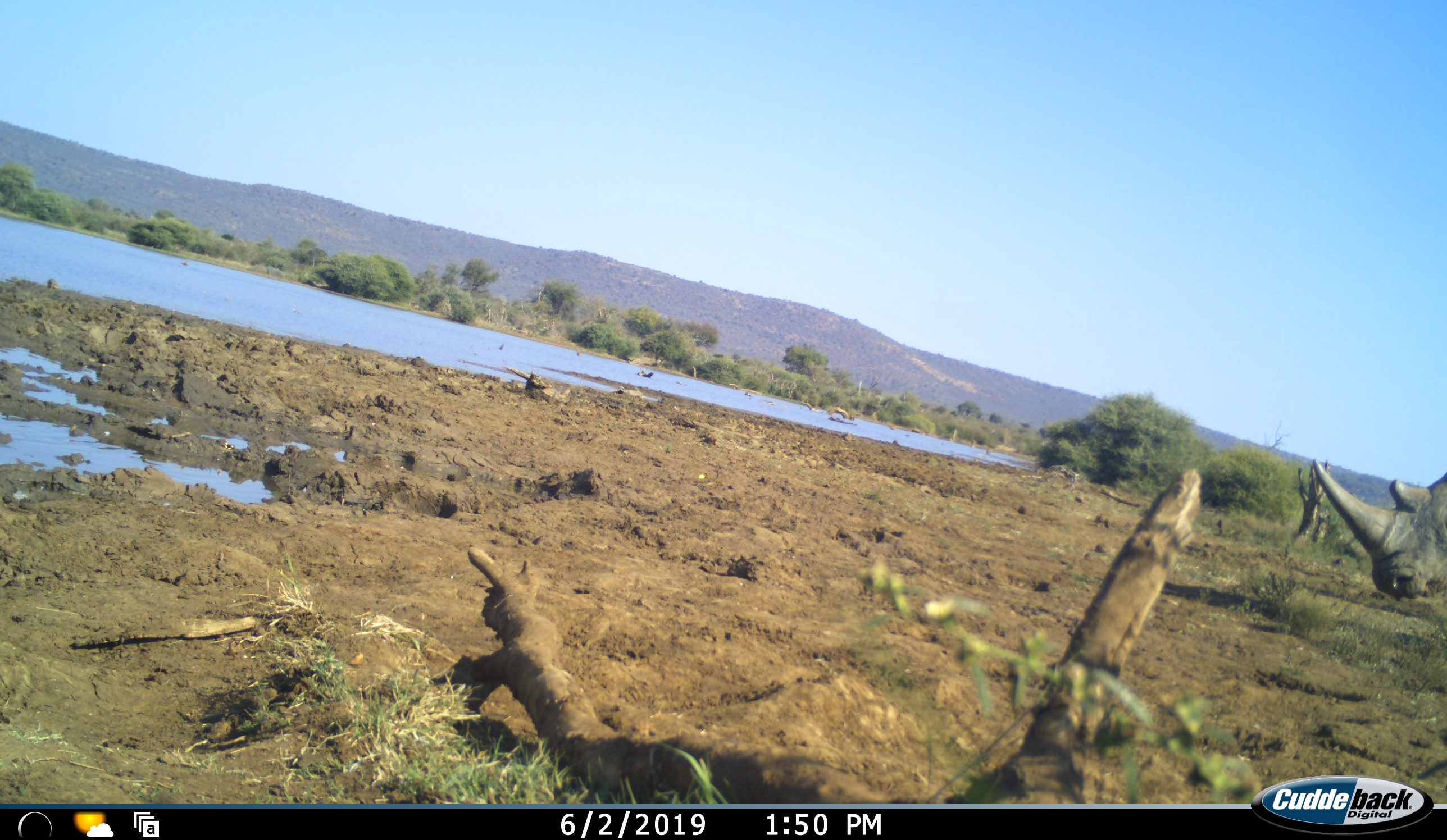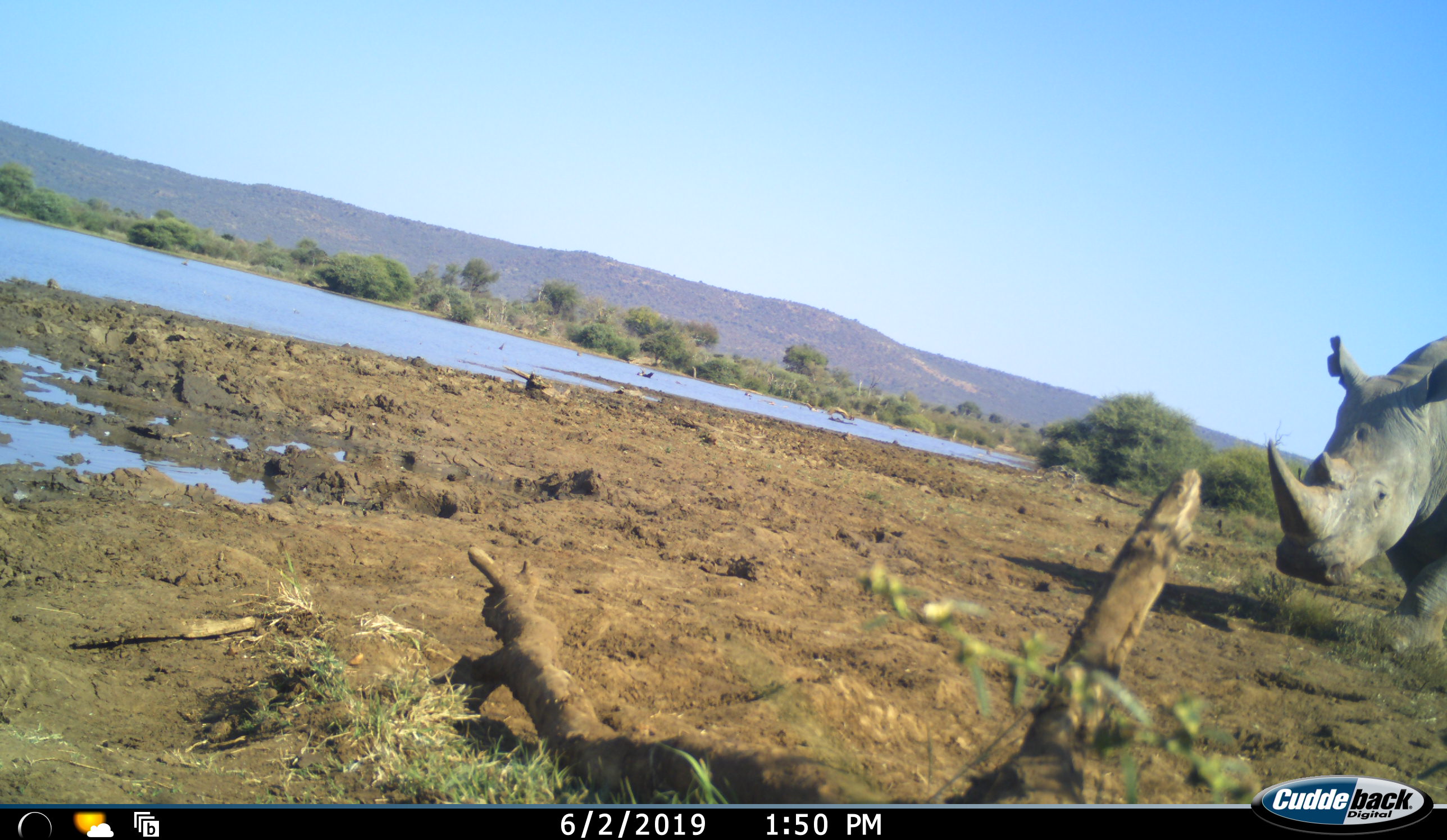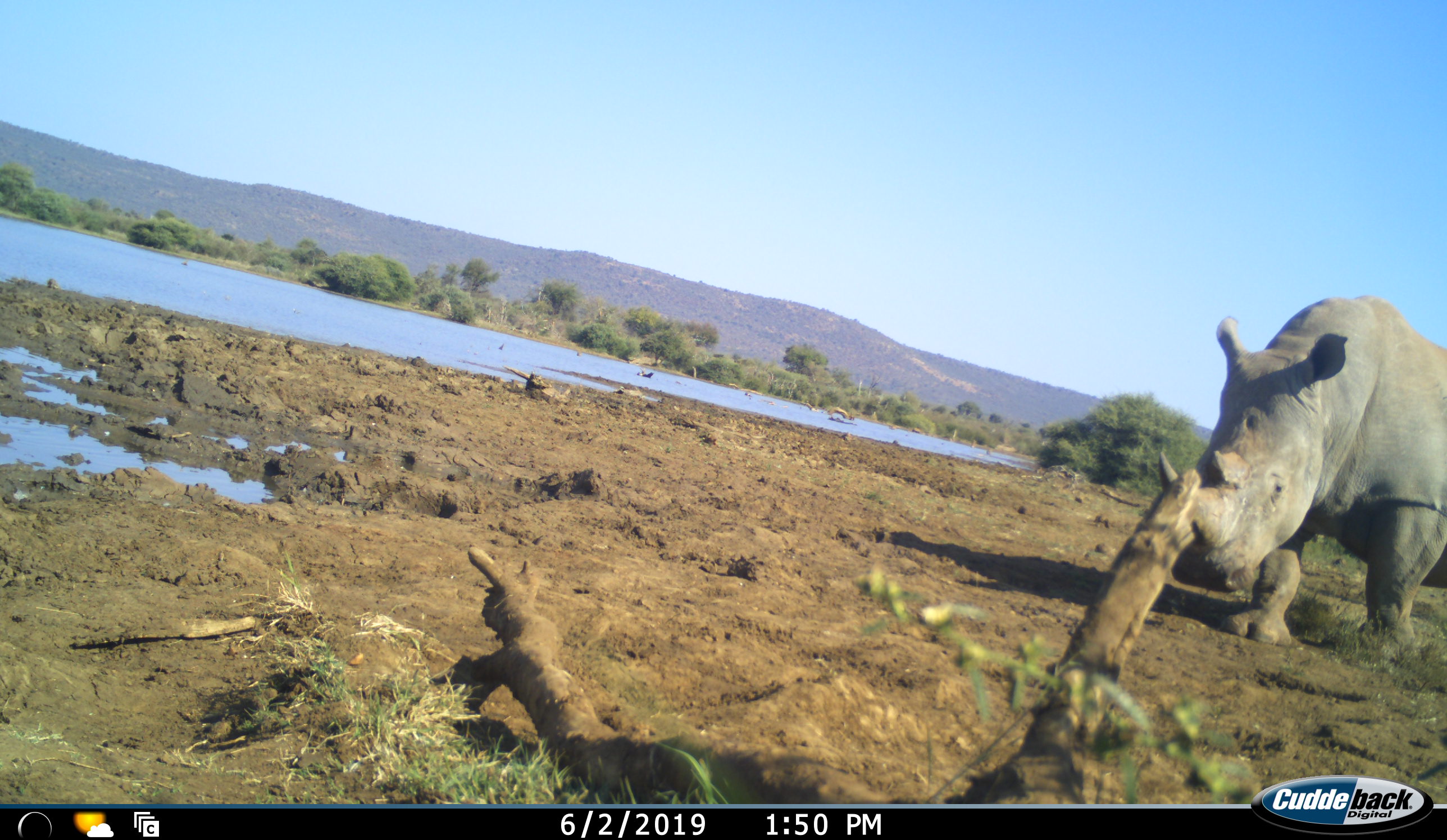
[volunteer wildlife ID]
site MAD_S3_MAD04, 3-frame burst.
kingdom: Animalia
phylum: Chordata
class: Mammalia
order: Perissodactyla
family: Rhinocerotidae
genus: Ceratotherium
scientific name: Ceratotherium simum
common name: white rhinoceros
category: rhinoceroswhite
Rhinoceroswhite (white rhinoceros) (Ceratotherium simum), count 1. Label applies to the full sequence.